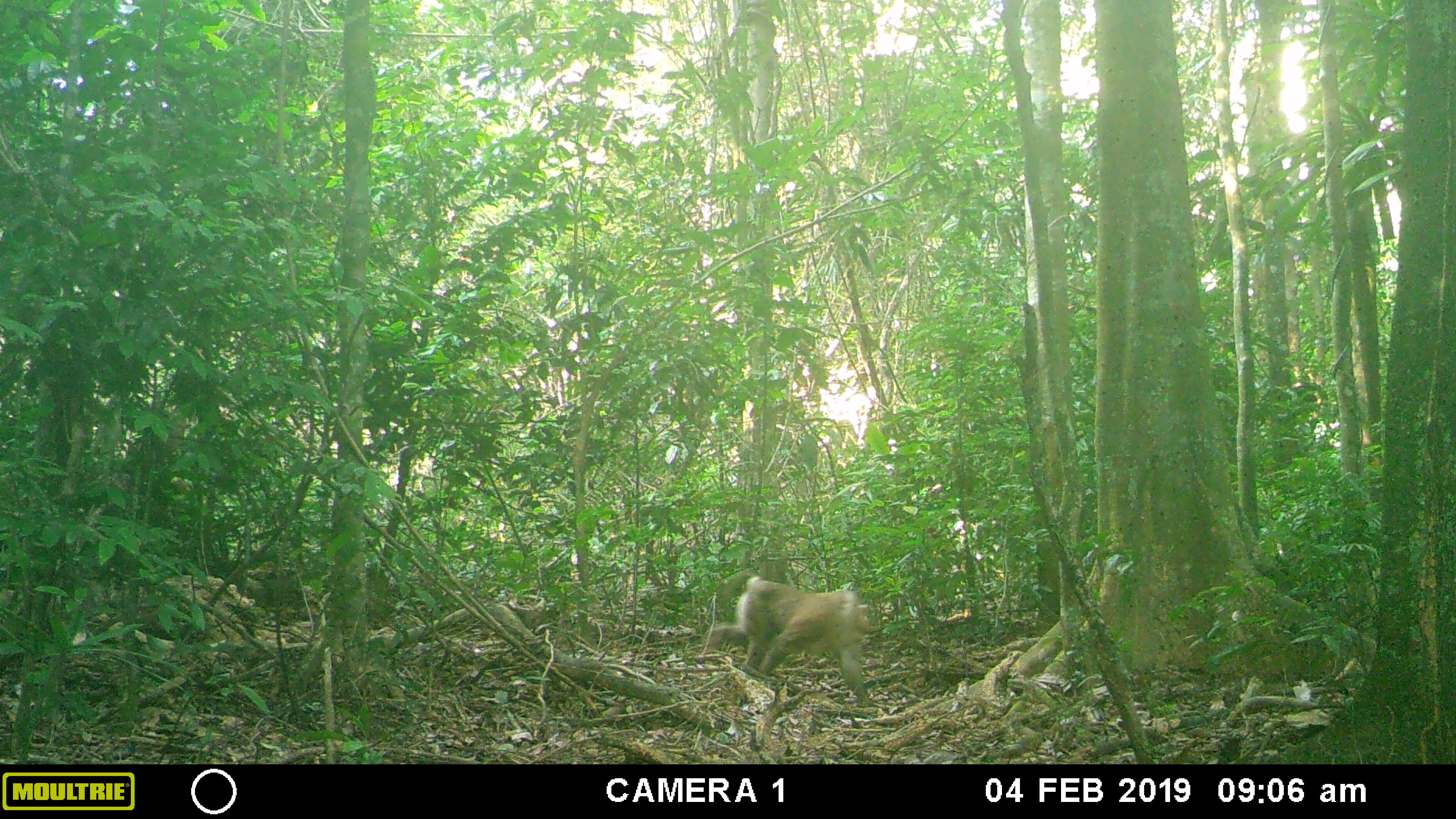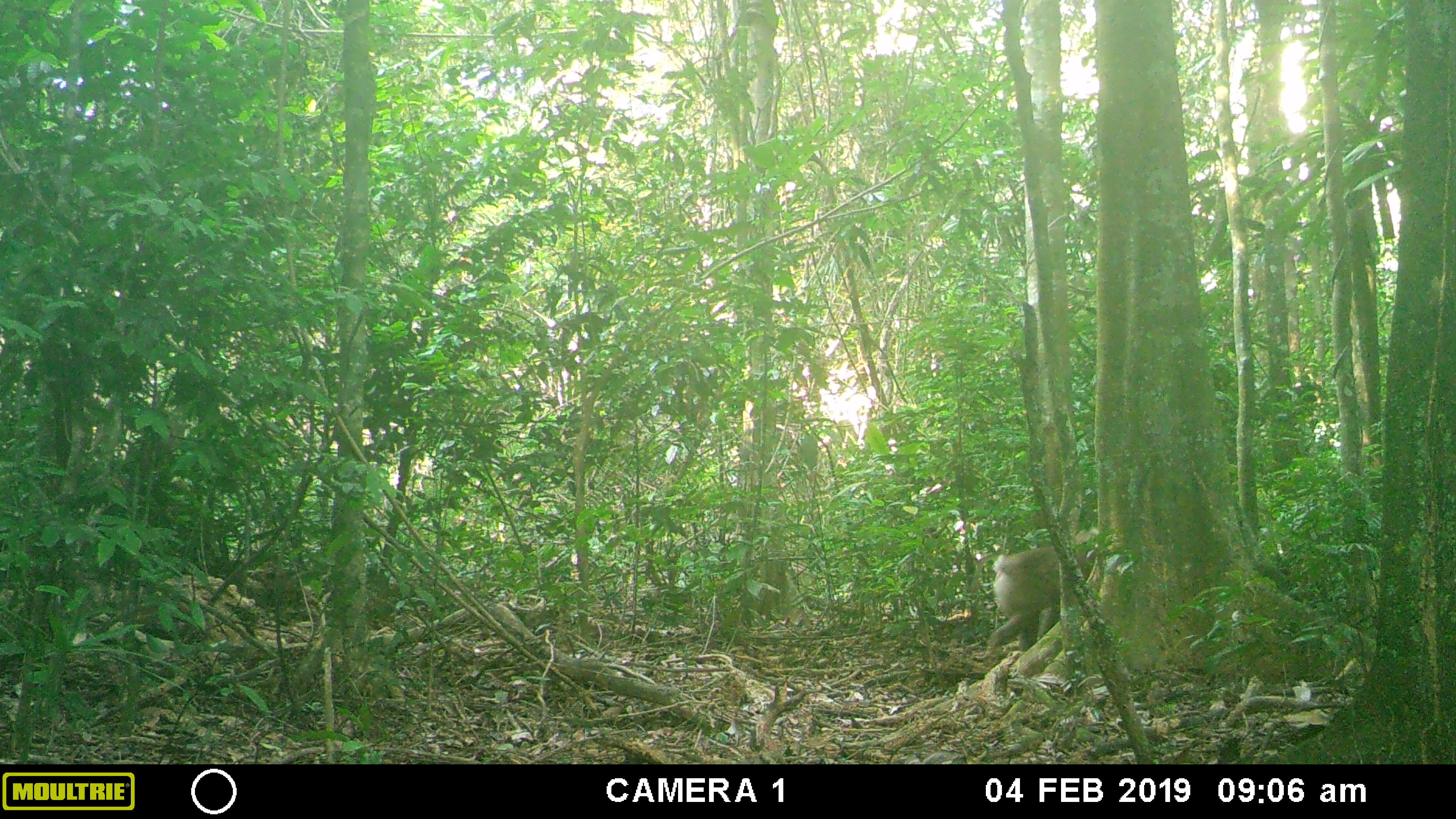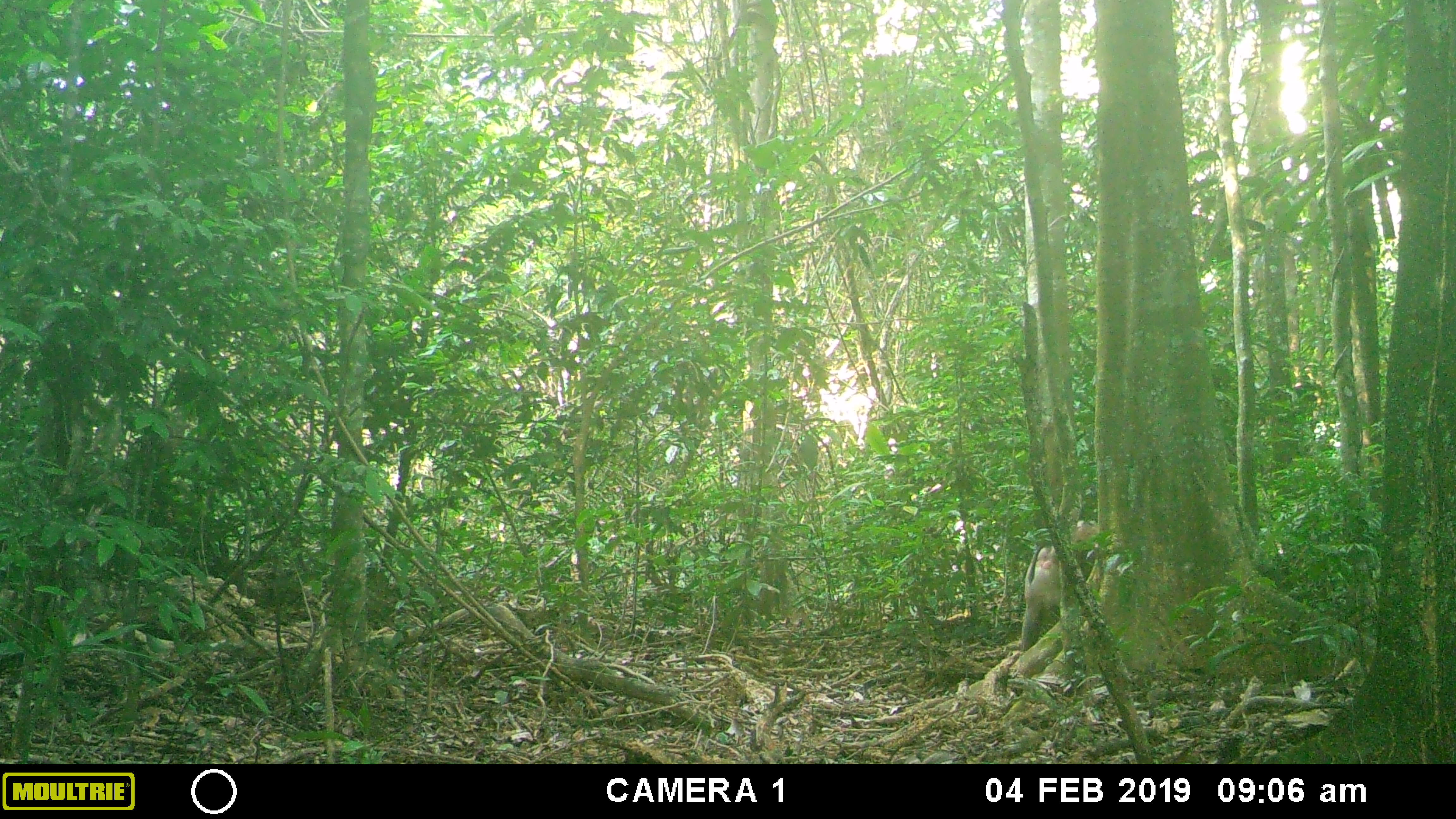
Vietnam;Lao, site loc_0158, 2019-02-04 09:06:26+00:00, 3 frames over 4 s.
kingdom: Animalia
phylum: Chordata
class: Mammalia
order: Primates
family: Cercopithecidae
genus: Macaca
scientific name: Macaca nemestrina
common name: pig-tailed macaque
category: pig tailed macaque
Pig tailed macaque (pig-tailed macaque) (Macaca nemestrina). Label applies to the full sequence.